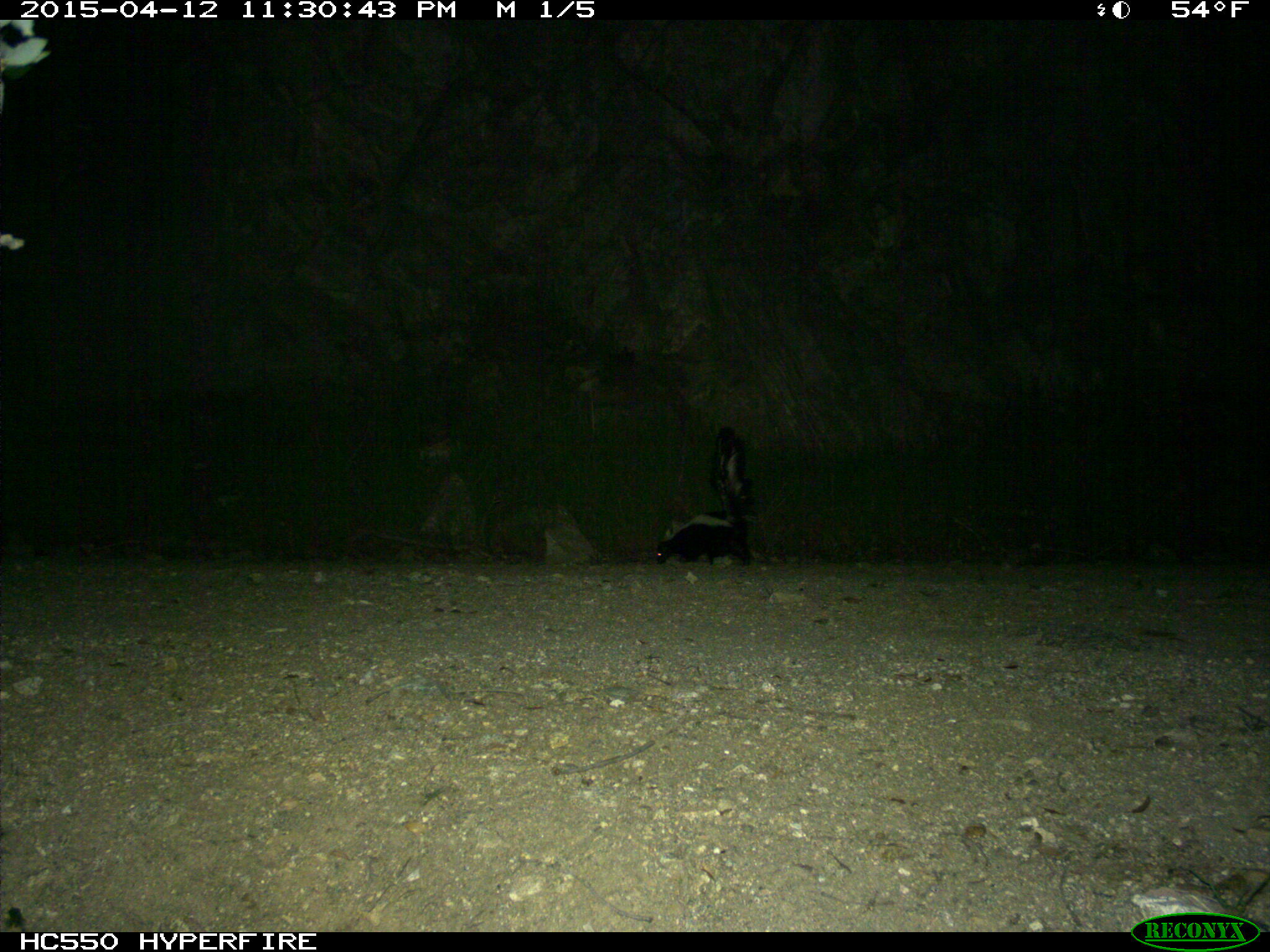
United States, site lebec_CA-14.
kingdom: Animalia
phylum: Chordata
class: Mammalia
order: Carnivora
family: Mephitidae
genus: Mephitis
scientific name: Mephitis mephitis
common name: striped skunk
Mephitis mephitis (striped skunk).